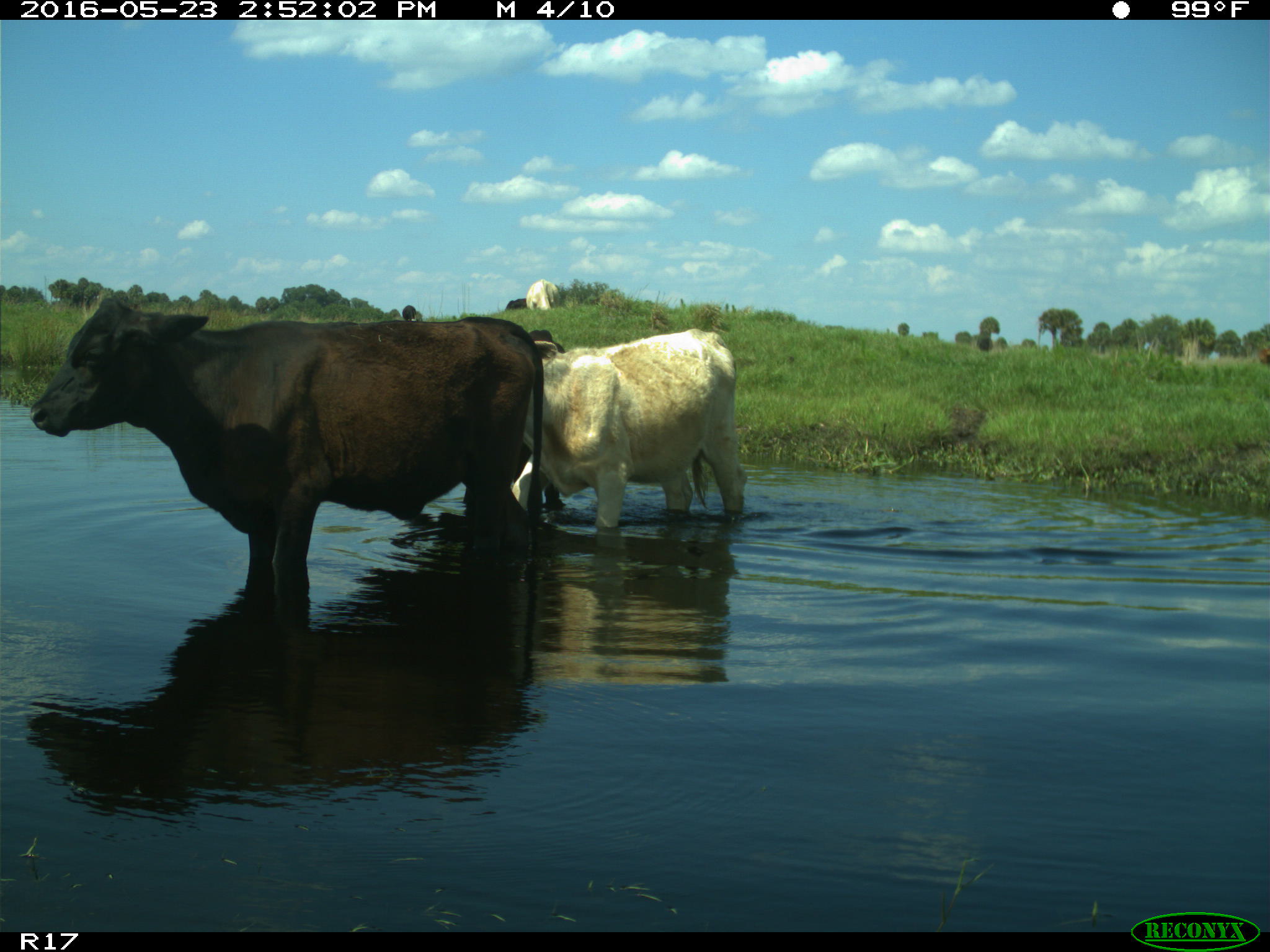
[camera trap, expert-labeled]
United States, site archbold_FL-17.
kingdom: Animalia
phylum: Chordata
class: Mammalia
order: Artiodactyla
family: Bovidae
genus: Bos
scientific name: Bos taurus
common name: domestic cow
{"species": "Bos taurus (domestic cow)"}